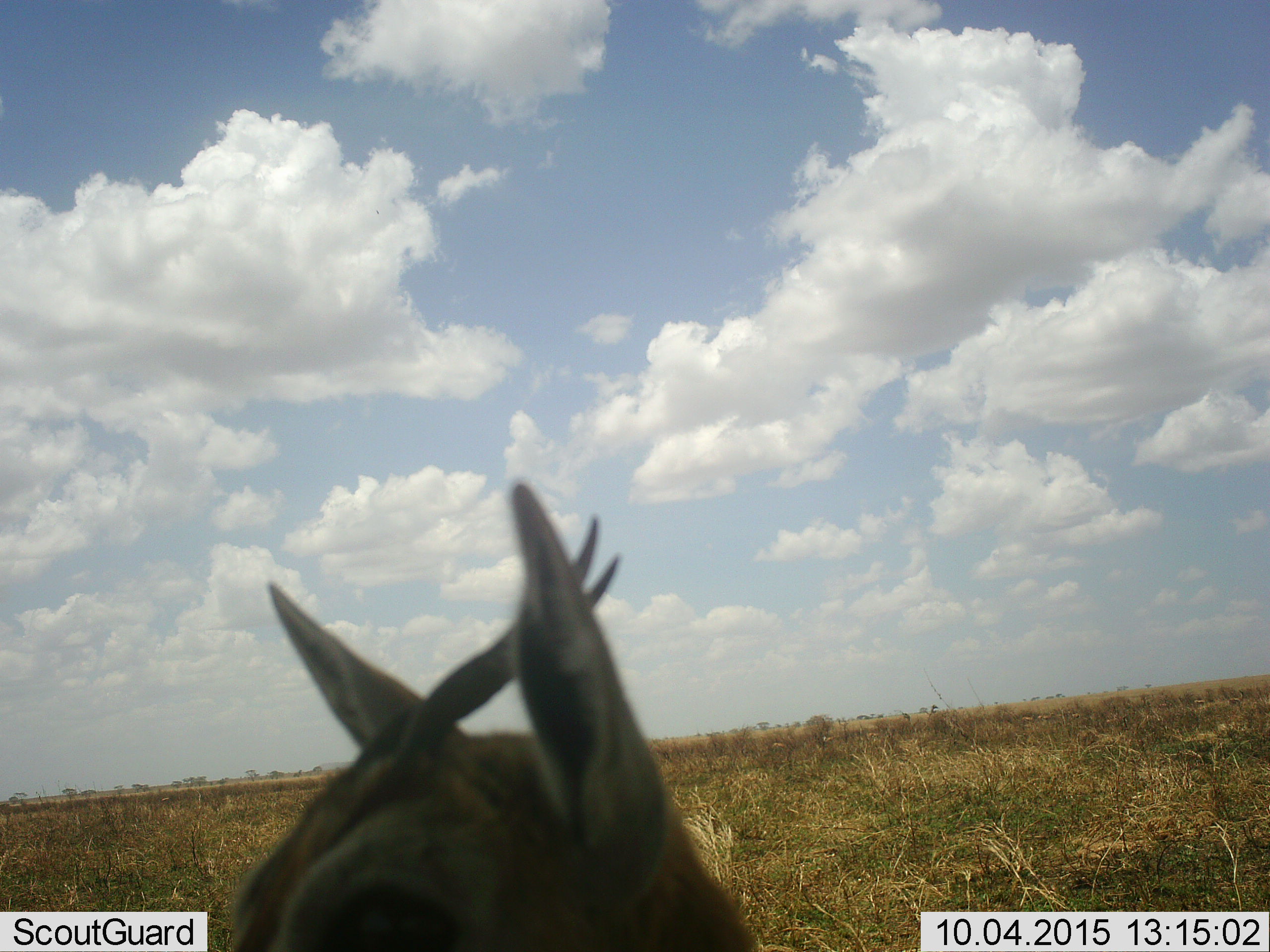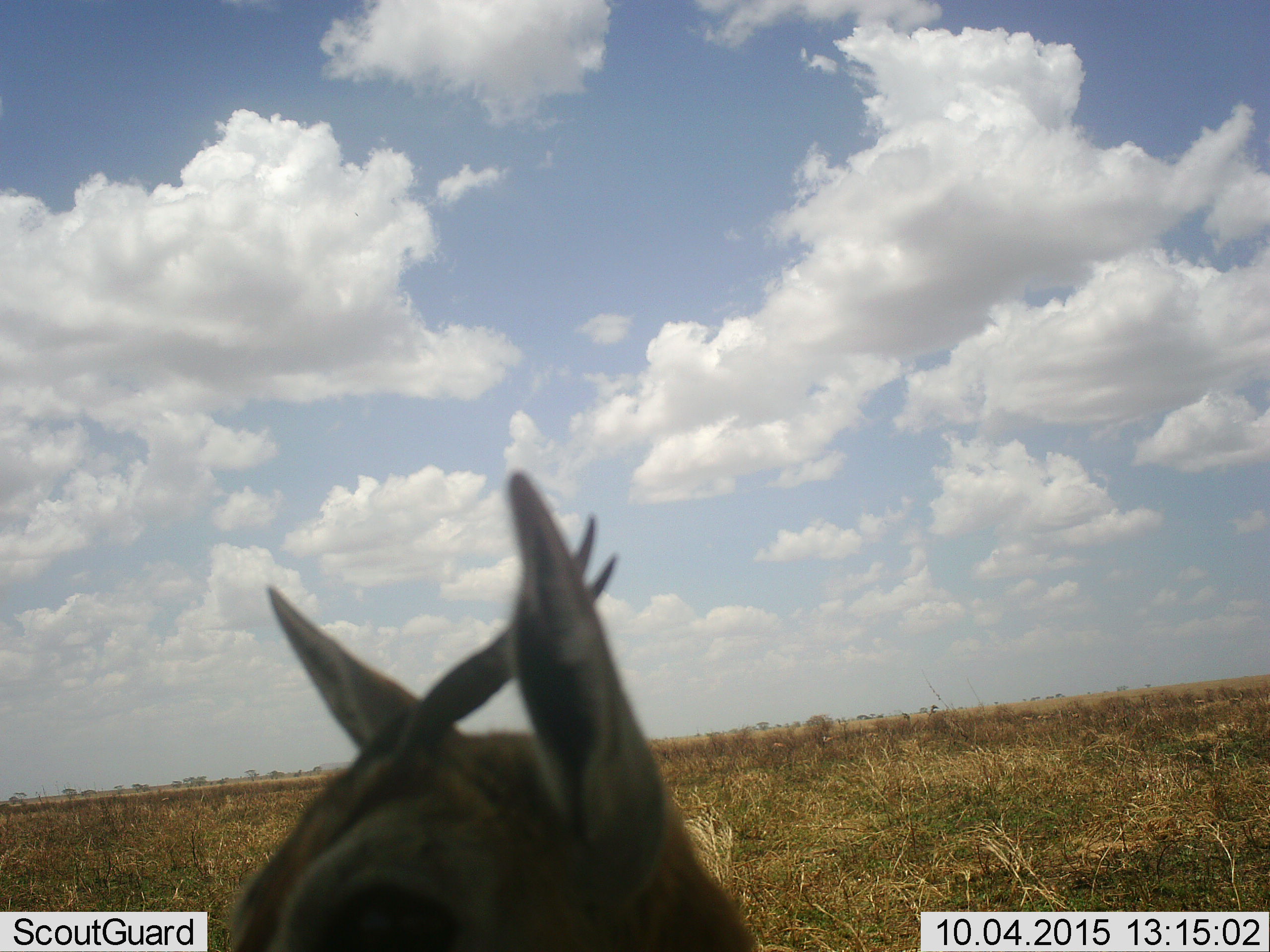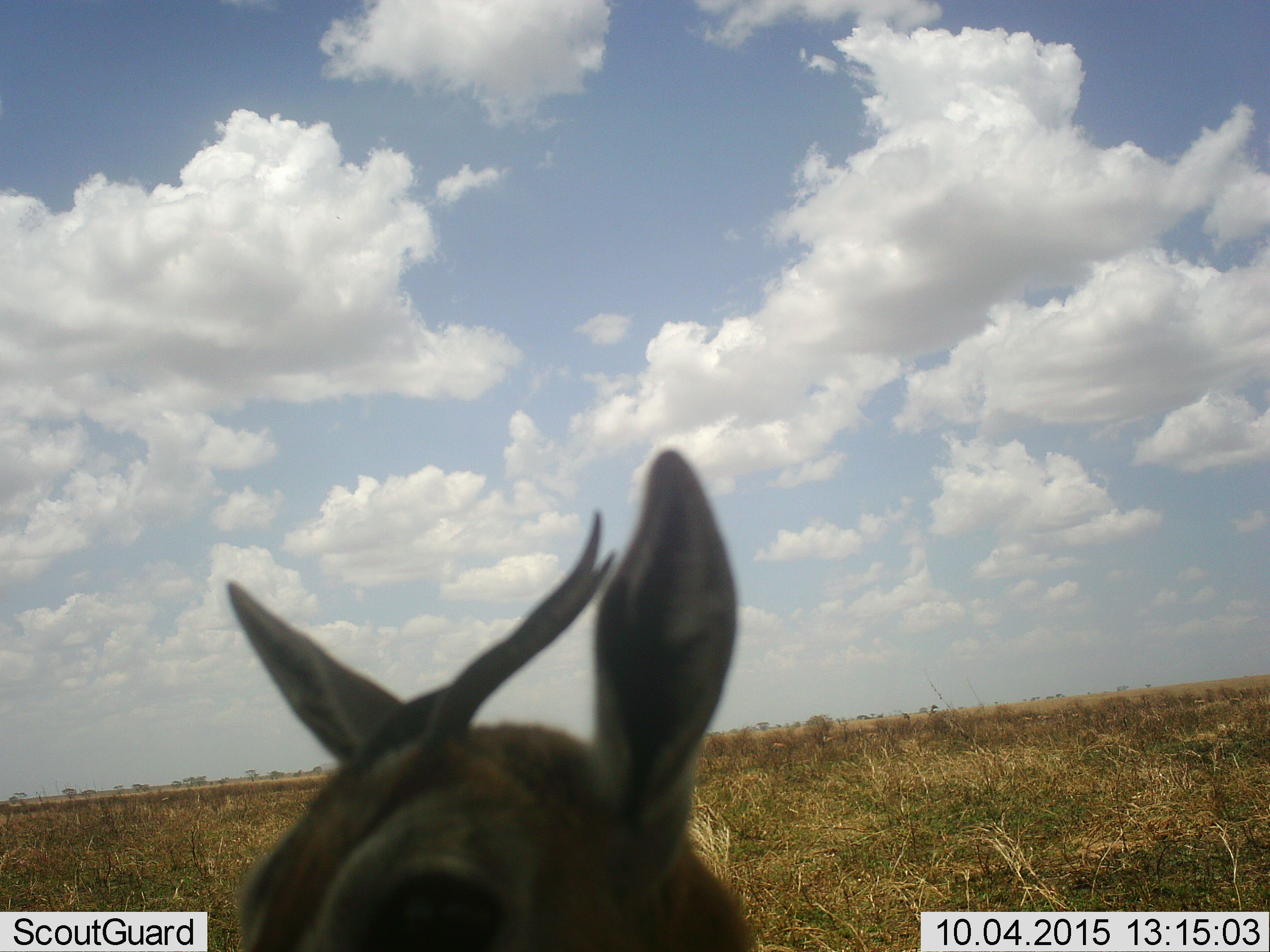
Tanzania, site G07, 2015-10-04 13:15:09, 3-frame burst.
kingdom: Animalia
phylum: Chordata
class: Mammalia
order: Artiodactyla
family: Bovidae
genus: Eudorcas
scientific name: Eudorcas thomsonii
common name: thomson's gazelle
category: gazellethomsons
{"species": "gazellethomsons (thomson's gazelle) (Eudorcas thomsonii)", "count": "1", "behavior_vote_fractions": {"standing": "86%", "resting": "14%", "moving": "0%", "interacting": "0%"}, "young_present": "14%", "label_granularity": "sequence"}